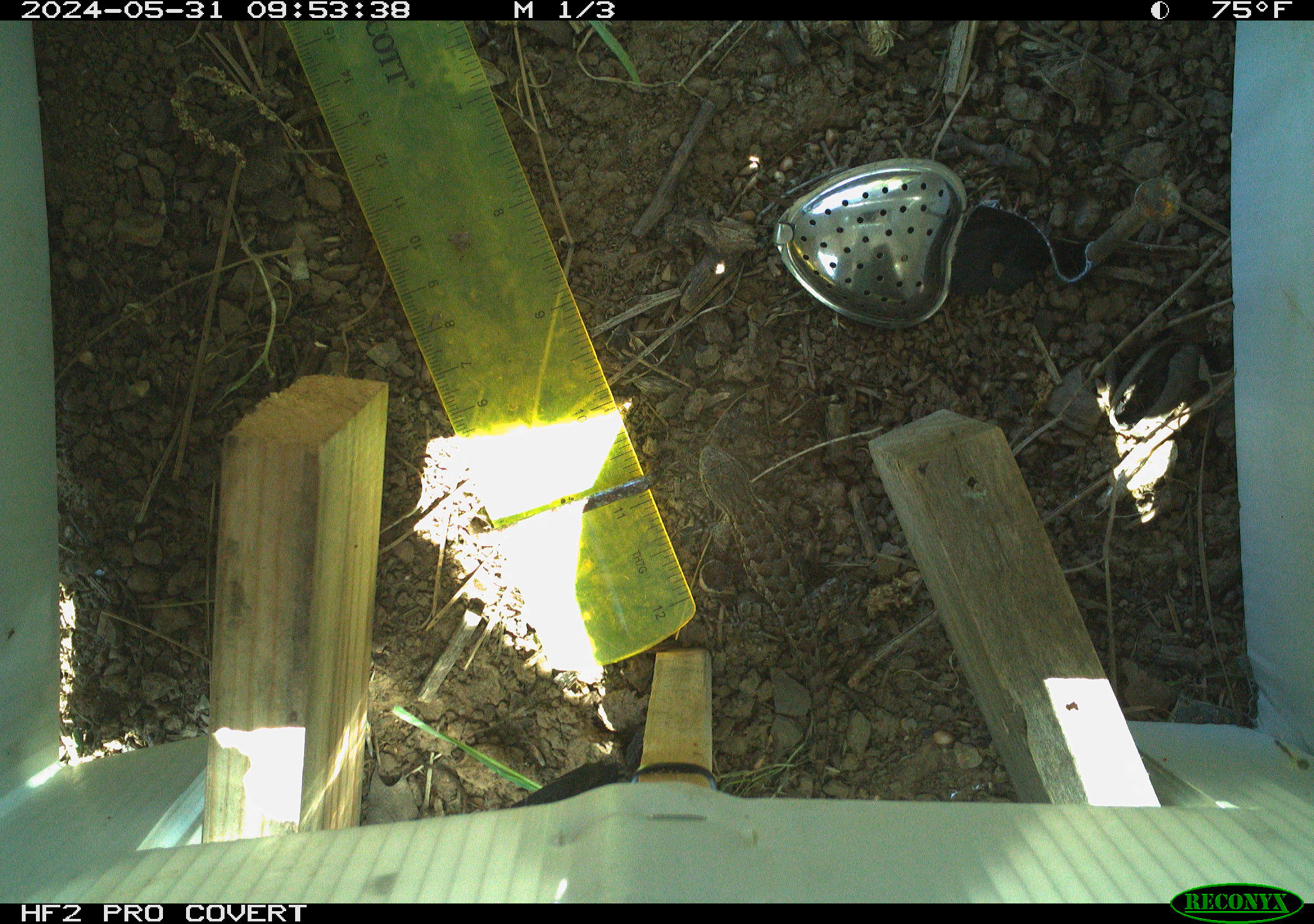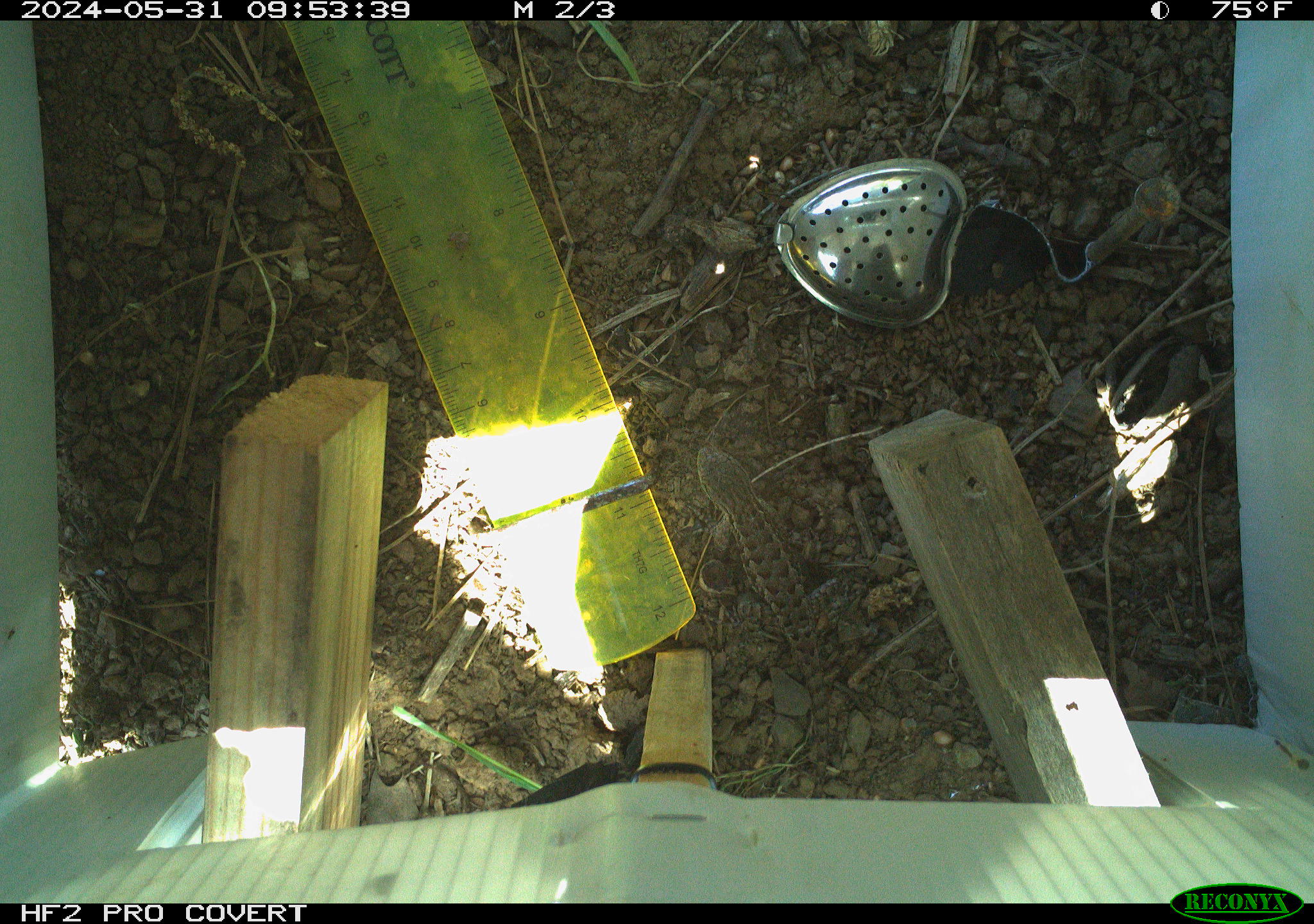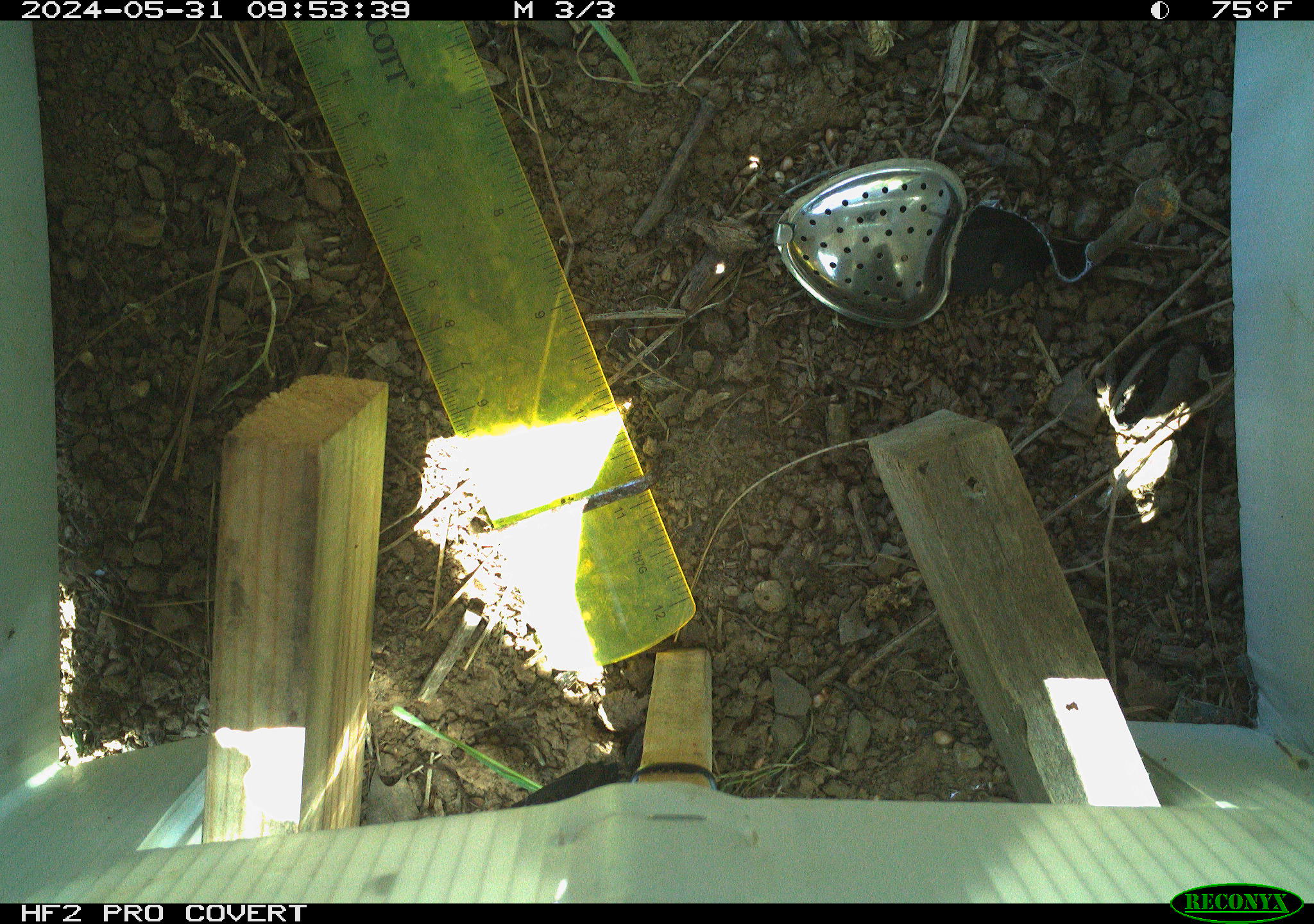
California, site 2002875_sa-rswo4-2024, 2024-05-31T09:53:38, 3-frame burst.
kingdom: Animalia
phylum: Chordata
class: Reptilia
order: Squamata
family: Phrynosomatidae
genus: Sceloporus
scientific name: Sceloporus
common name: spiny lizards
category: sceloporus species